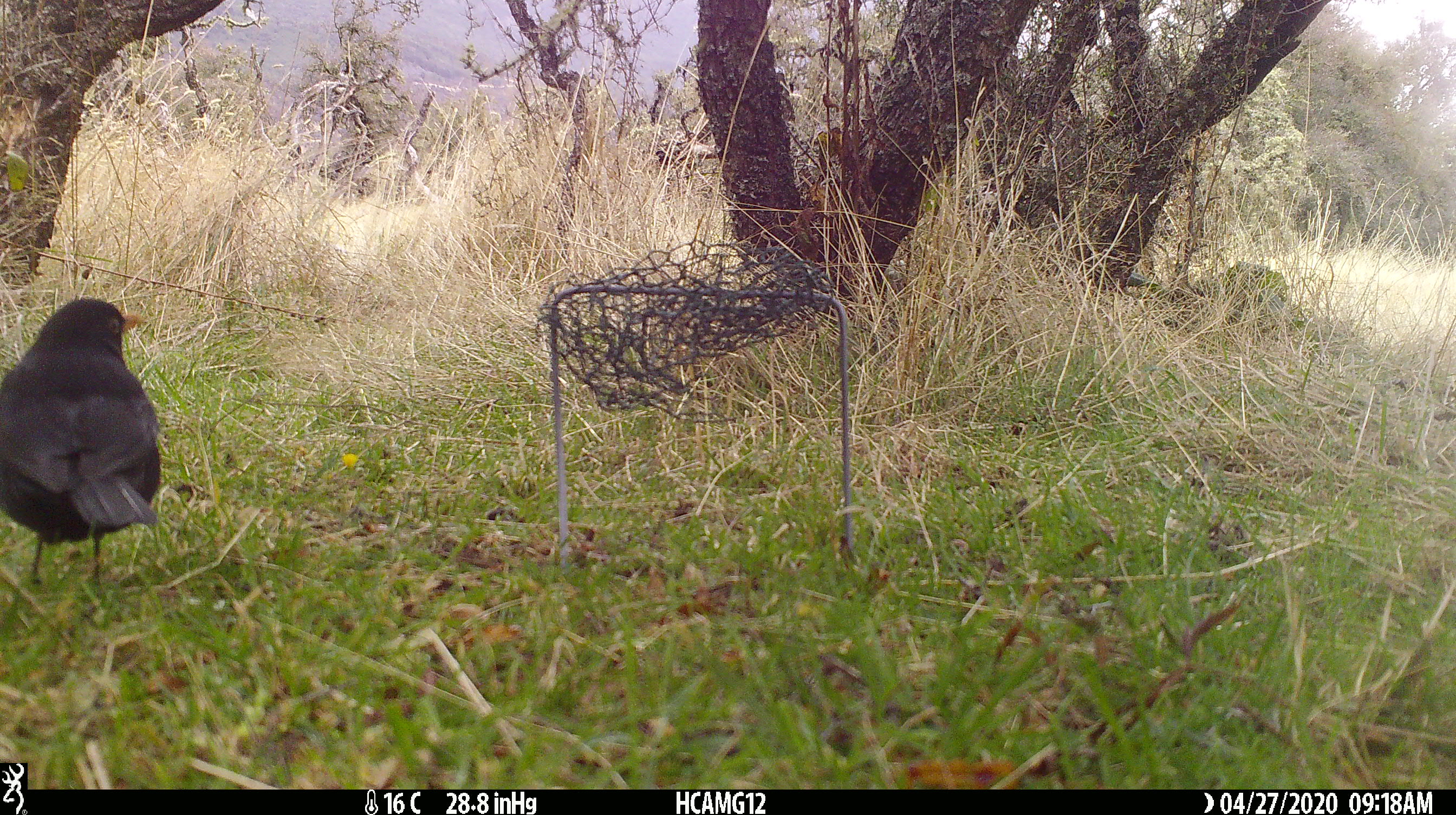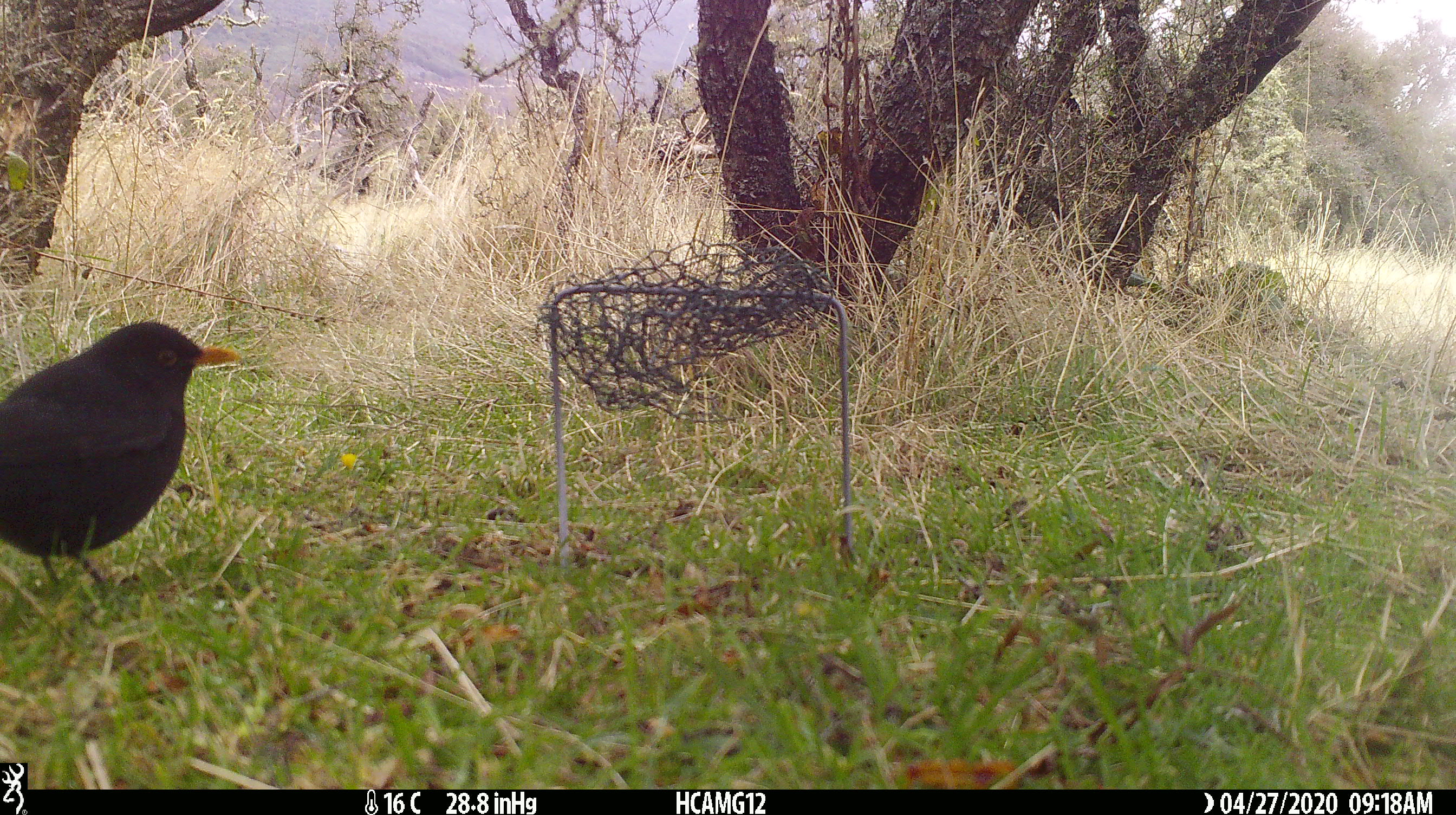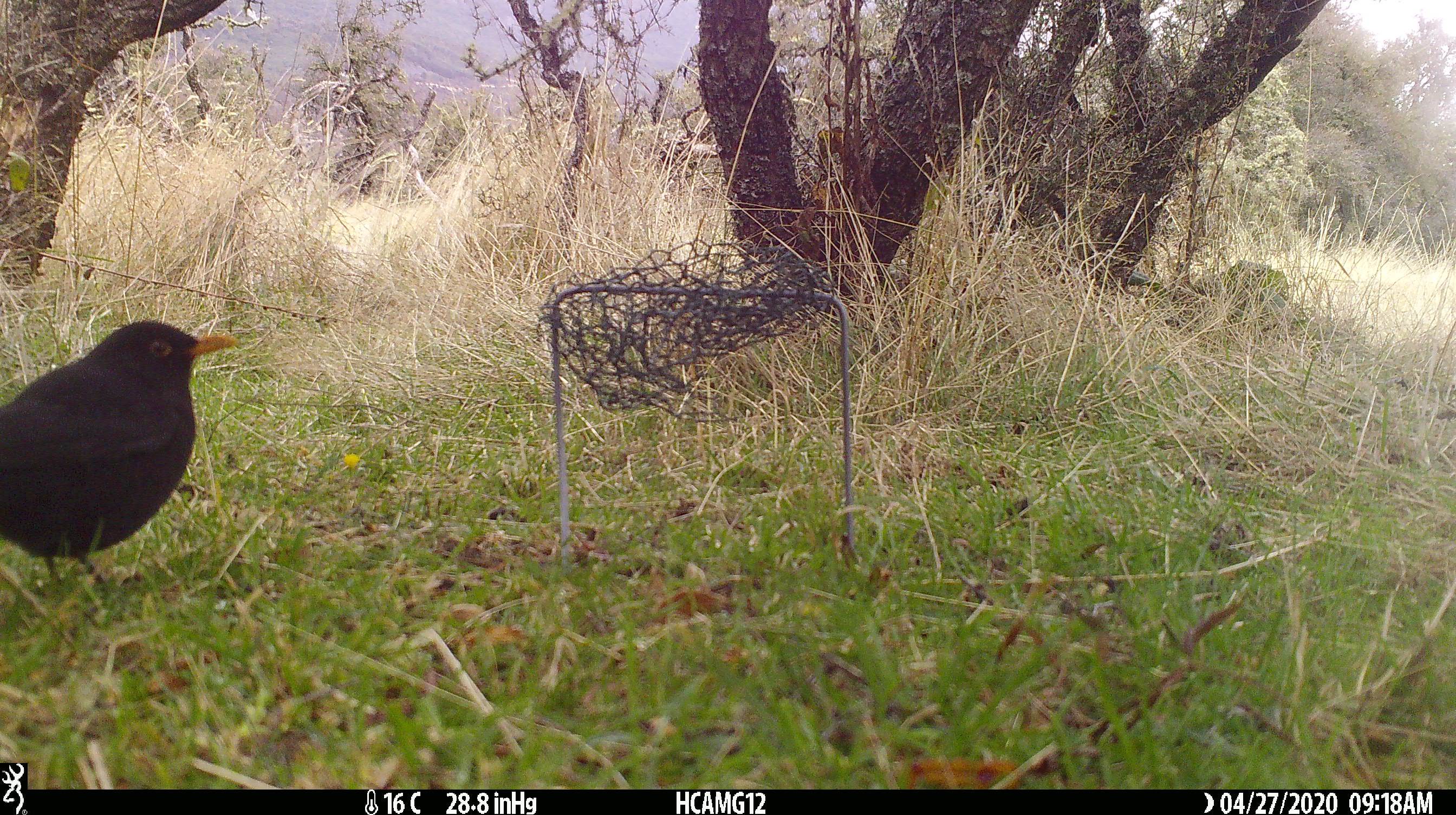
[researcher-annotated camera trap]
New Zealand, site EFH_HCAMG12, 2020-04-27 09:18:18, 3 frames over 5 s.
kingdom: Animalia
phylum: Chordata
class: Aves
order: Passeriformes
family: Turdidae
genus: Turdus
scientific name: Turdus merula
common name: eurasian blackbird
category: blackbird